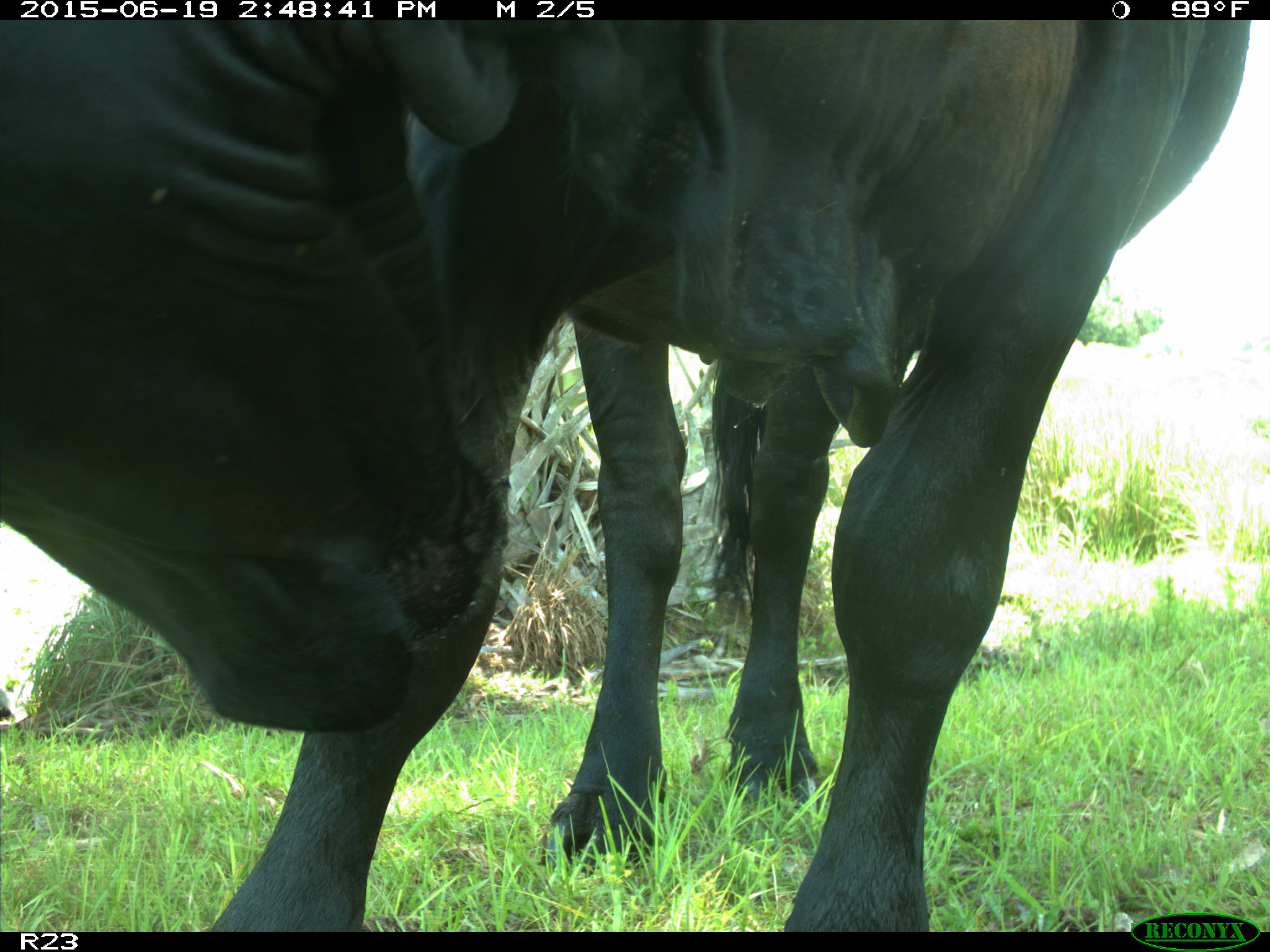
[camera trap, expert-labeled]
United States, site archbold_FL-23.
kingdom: Animalia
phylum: Chordata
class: Mammalia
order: Artiodactyla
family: Bovidae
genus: Bos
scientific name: Bos taurus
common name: domestic cow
Bos taurus (domestic cow).